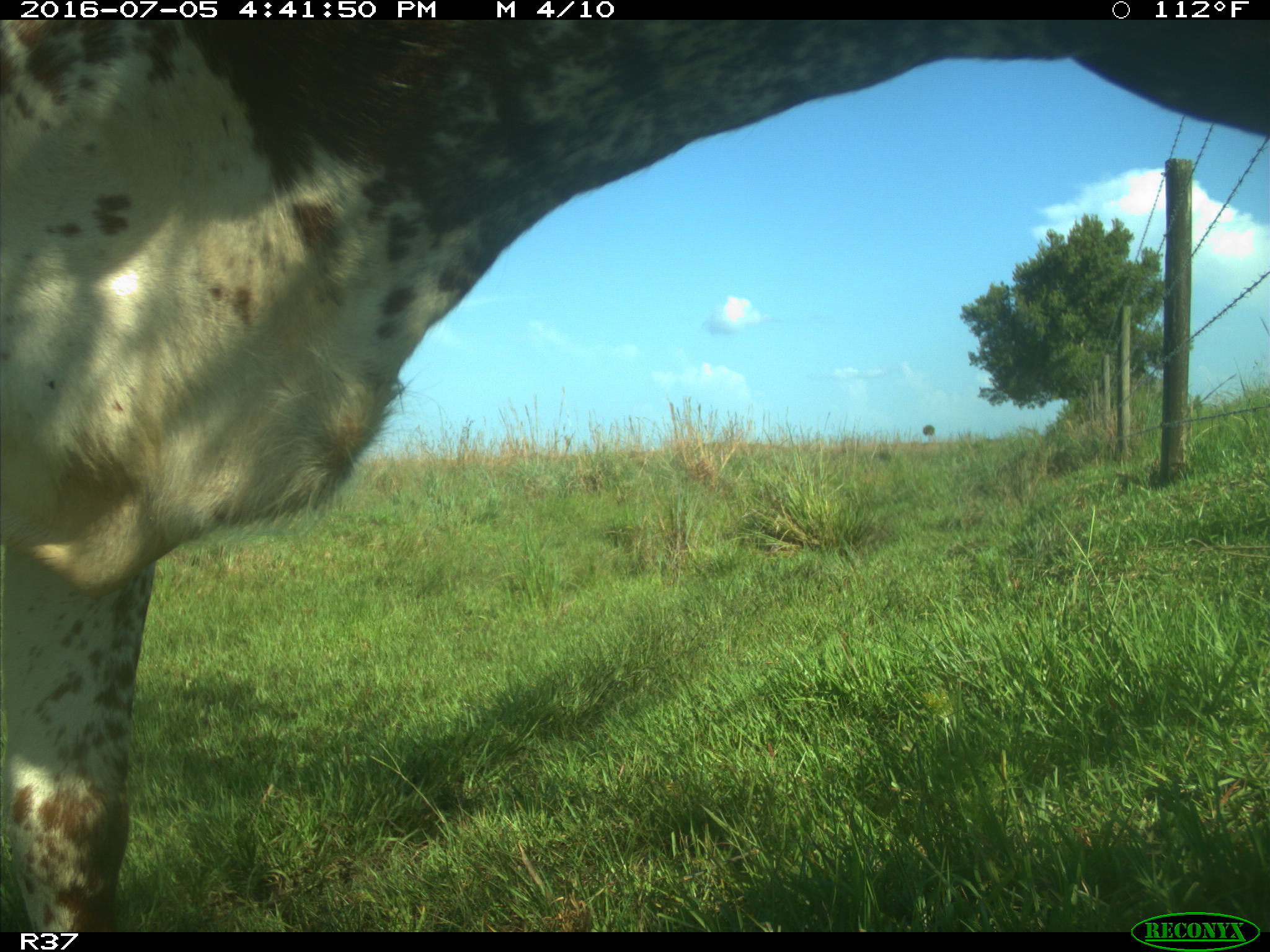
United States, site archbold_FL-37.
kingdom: Animalia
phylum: Chordata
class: Mammalia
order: Artiodactyla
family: Bovidae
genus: Bos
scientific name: Bos taurus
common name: domestic cow